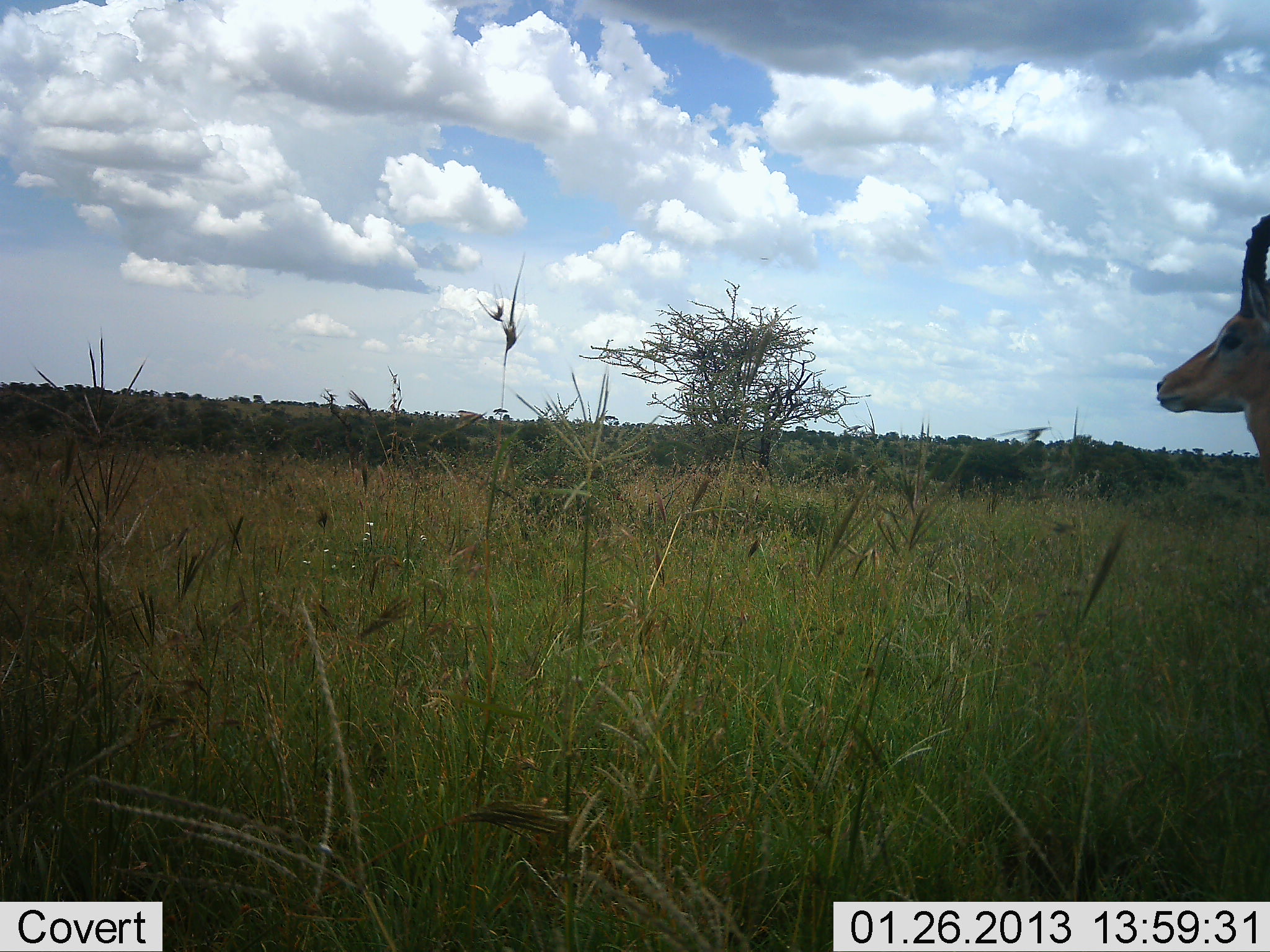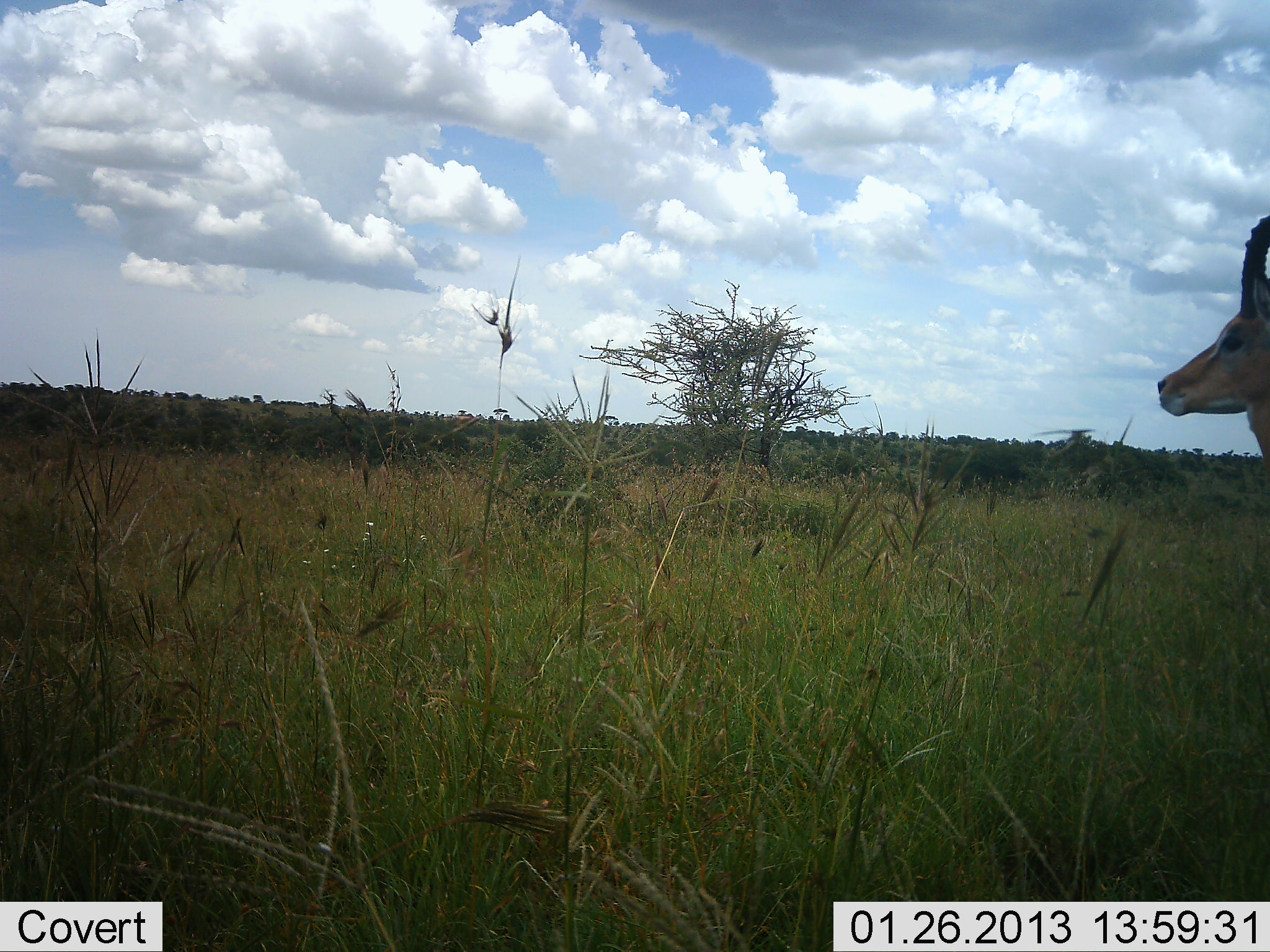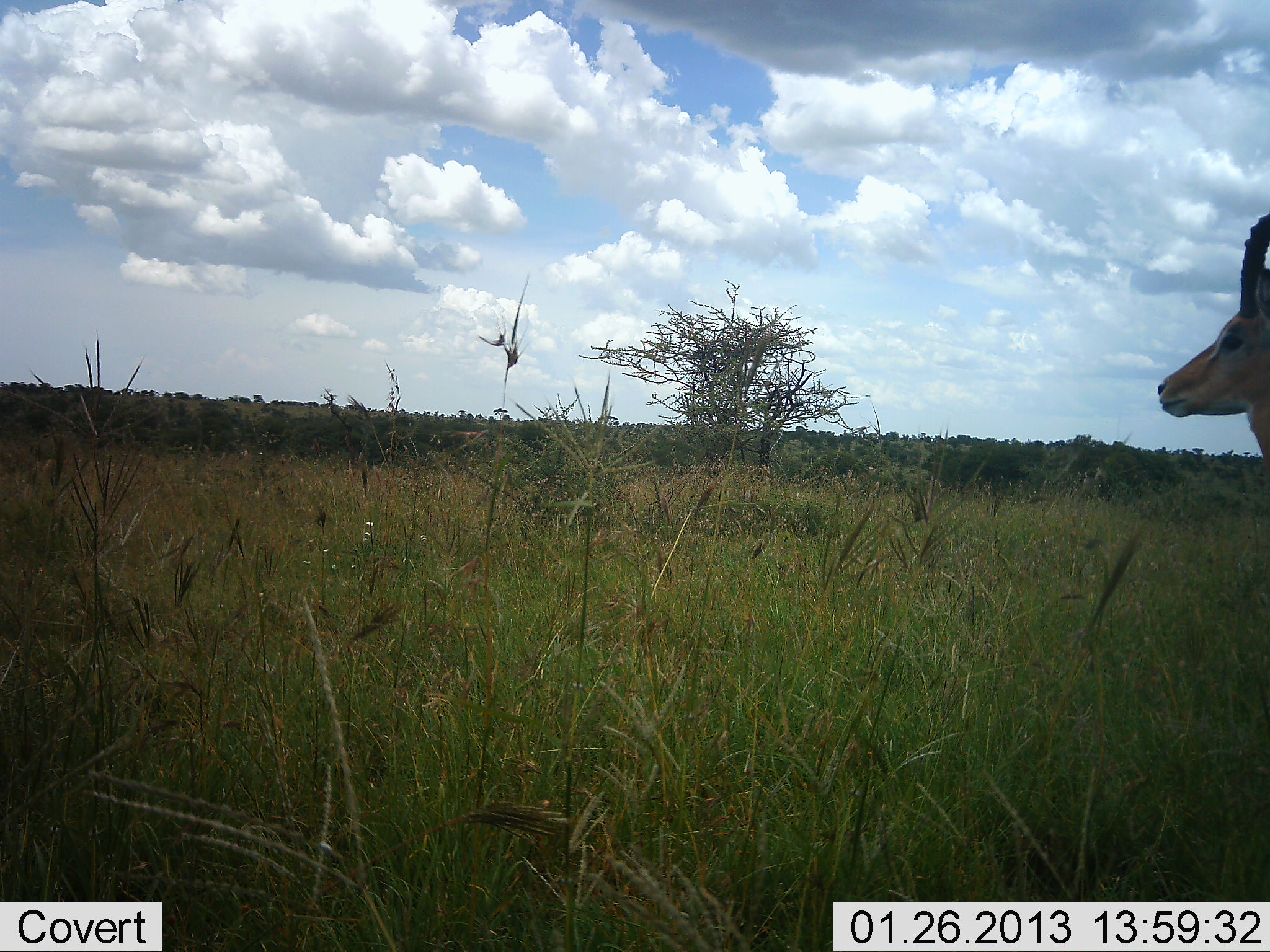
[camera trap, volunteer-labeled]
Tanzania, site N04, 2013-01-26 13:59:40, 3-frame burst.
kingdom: Animalia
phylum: Chordata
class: Mammalia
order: Artiodactyla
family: Bovidae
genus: Aepyceros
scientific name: Aepyceros melampus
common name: impala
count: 1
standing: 81%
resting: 0%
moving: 0%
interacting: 0%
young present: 0%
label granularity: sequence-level